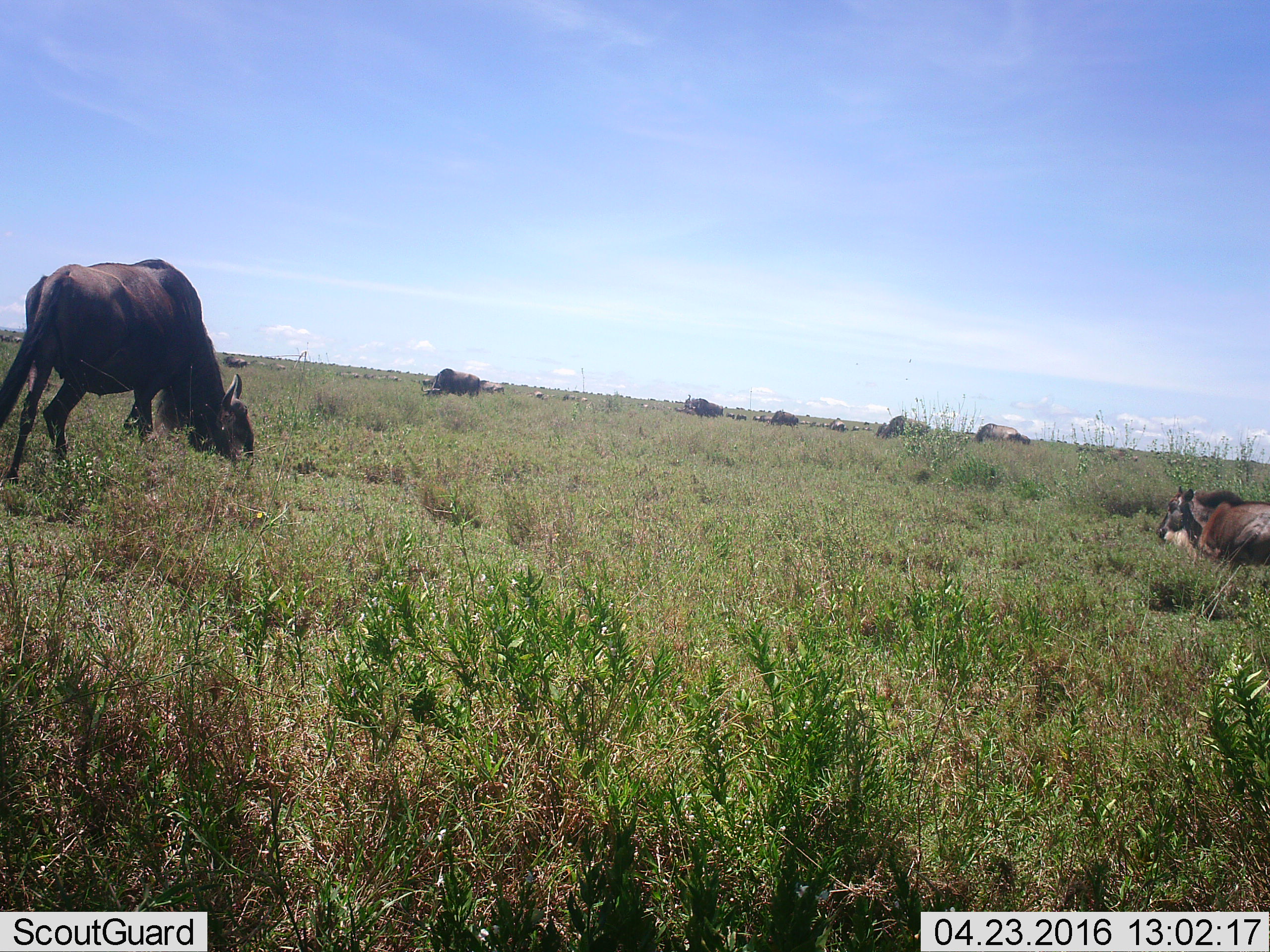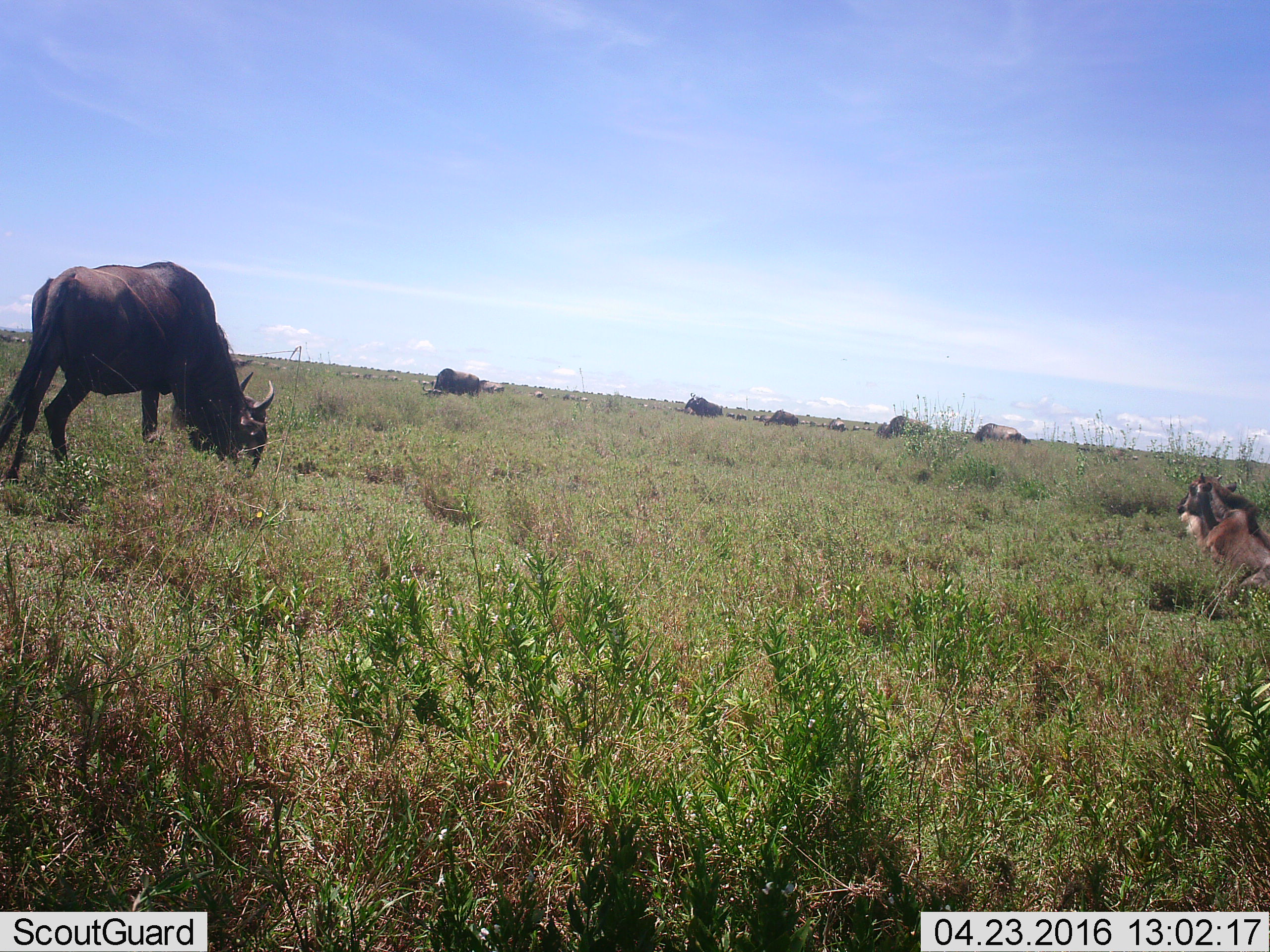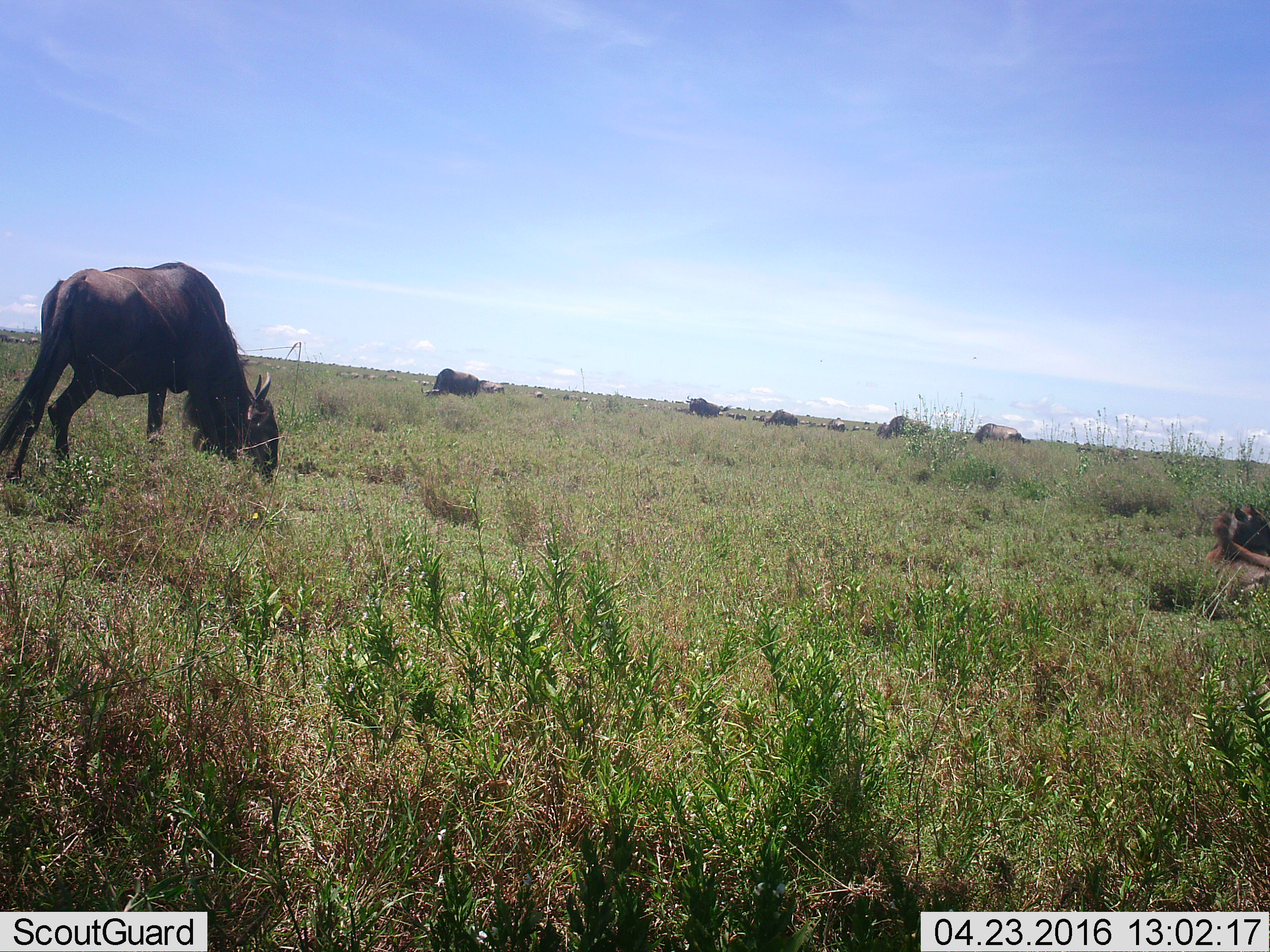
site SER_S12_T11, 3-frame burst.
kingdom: Animalia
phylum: Chordata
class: Mammalia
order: Artiodactyla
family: Bovidae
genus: Connochaetes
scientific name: Connochaetes taurinus taurinus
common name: blue wildebeest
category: wildebeestblue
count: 11-50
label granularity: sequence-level